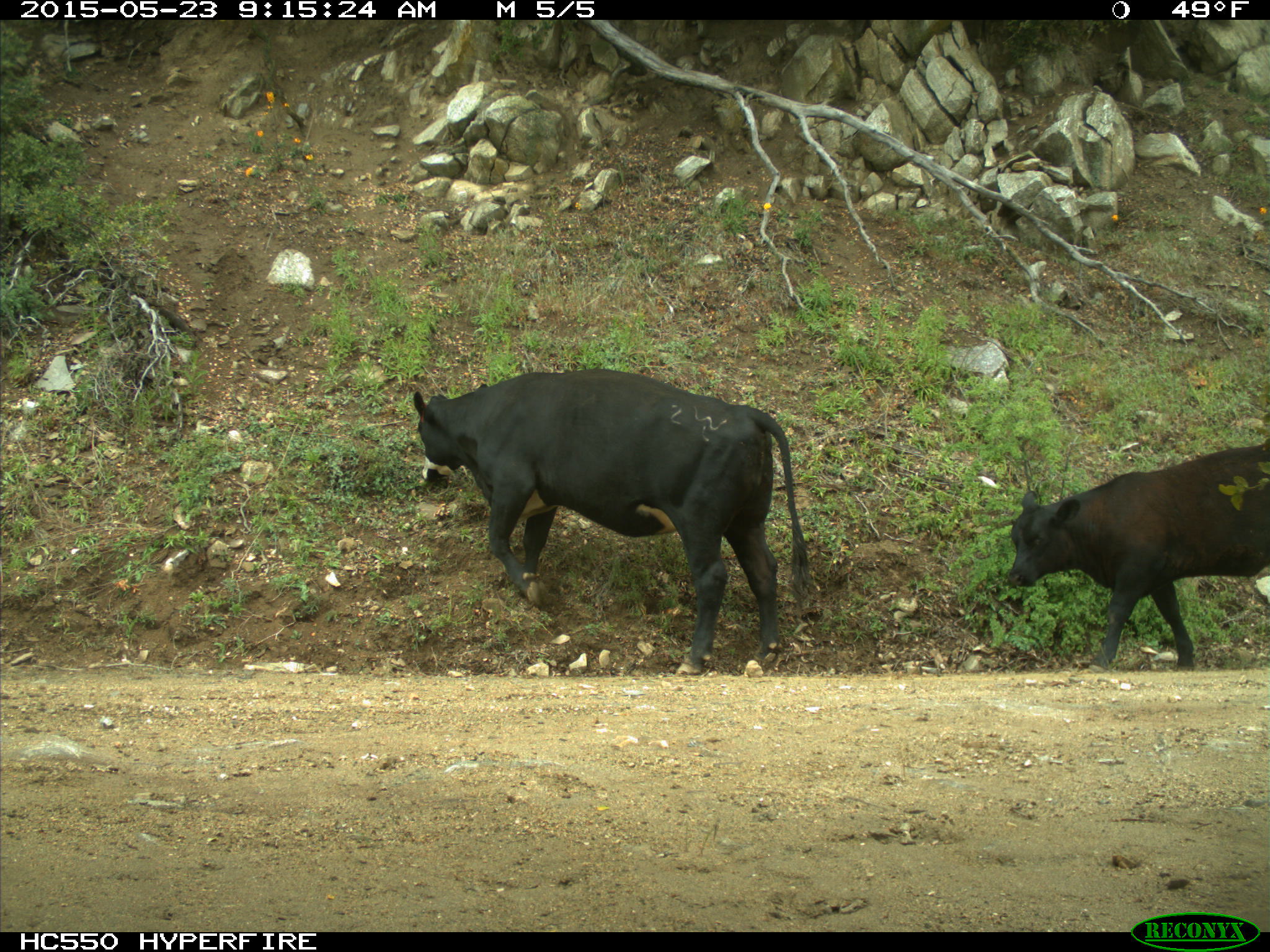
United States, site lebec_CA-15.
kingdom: Animalia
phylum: Chordata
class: Mammalia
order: Artiodactyla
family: Bovidae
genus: Bos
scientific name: Bos taurus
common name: domestic cow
Bos taurus (domestic cow).